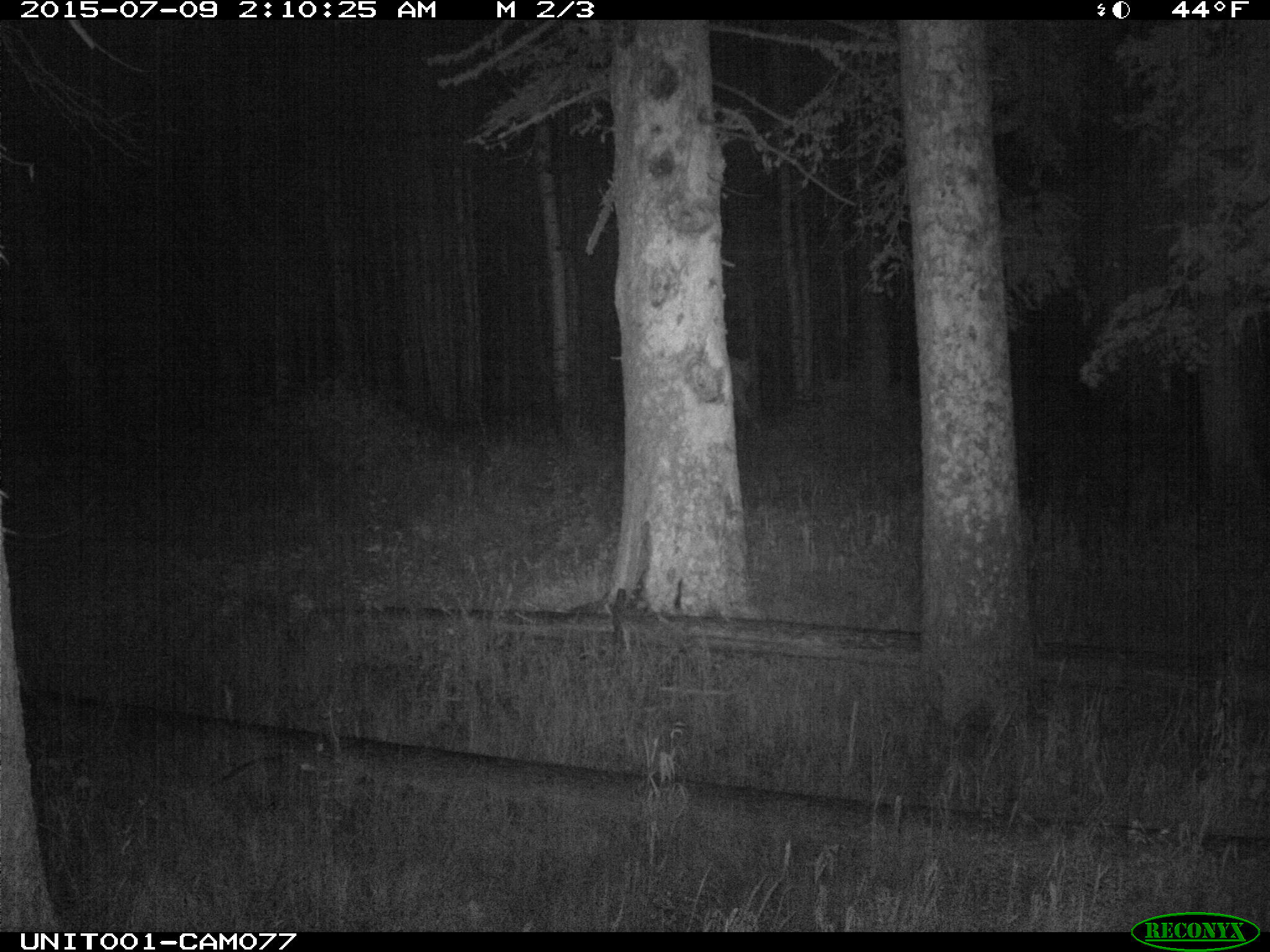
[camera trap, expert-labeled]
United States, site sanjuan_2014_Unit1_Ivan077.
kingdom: Animalia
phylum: Chordata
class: Mammalia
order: Artiodactyla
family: Cervidae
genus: Cervus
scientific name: Cervus elaphus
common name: red deer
Cervus elaphus (red deer).